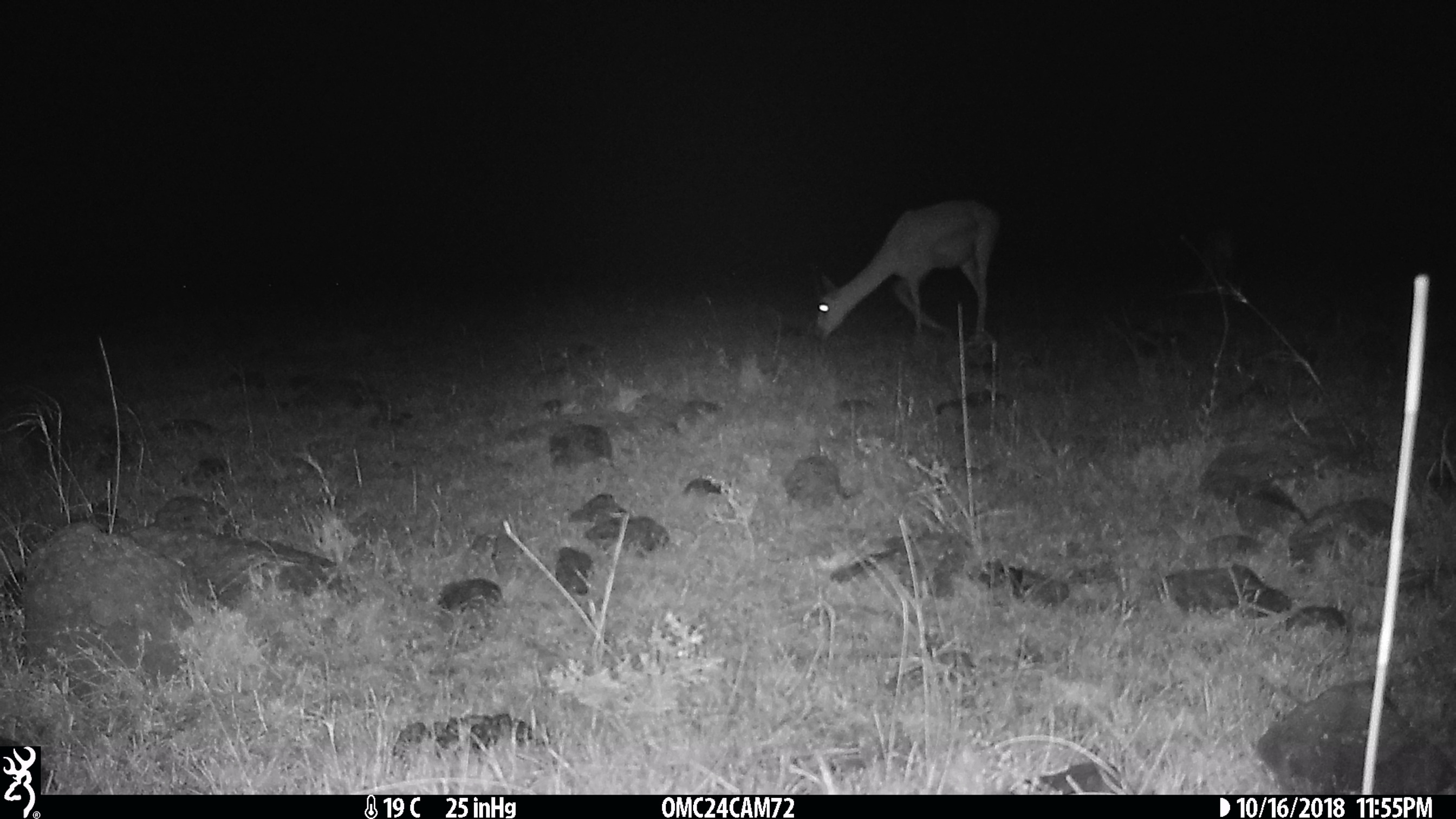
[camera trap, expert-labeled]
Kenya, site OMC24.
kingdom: Animalia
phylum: Chordata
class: Mammalia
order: Artiodactyla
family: Bovidae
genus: Eudorcas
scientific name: Eudorcas thomsonii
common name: thomon's gazelle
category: gazelle thomsons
Gazelle thomsons (thomon's gazelle) (Eudorcas thomsonii).